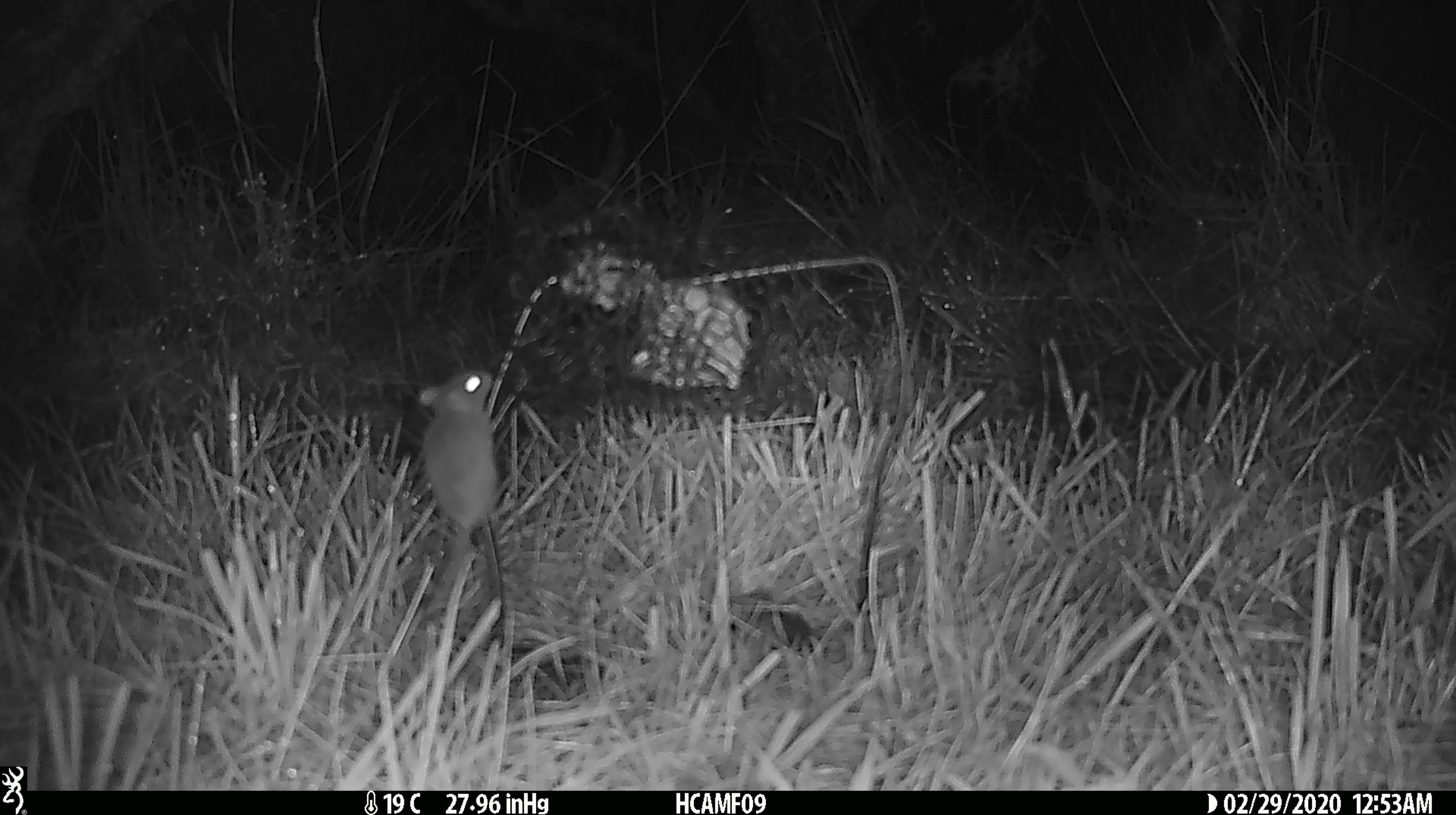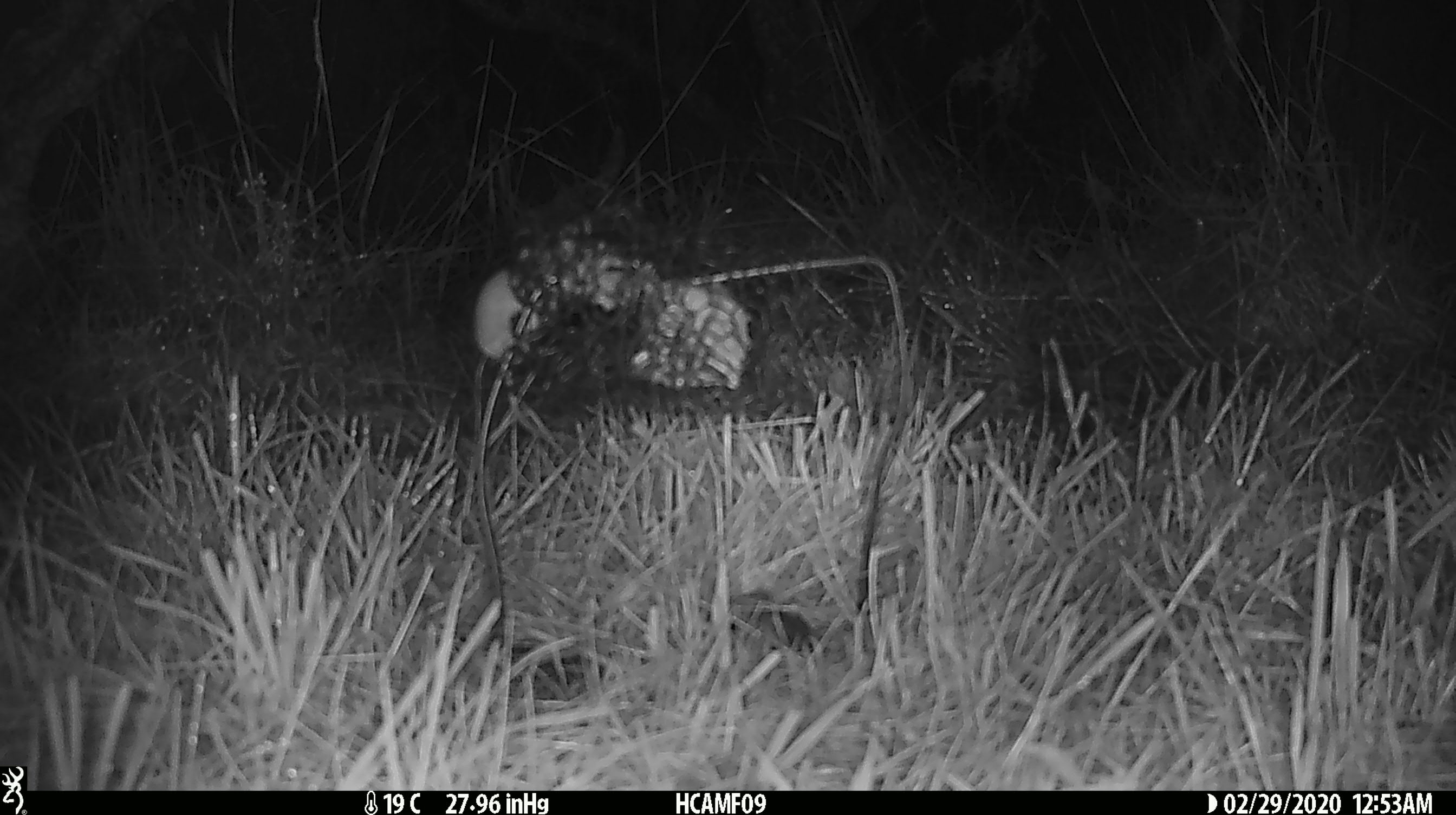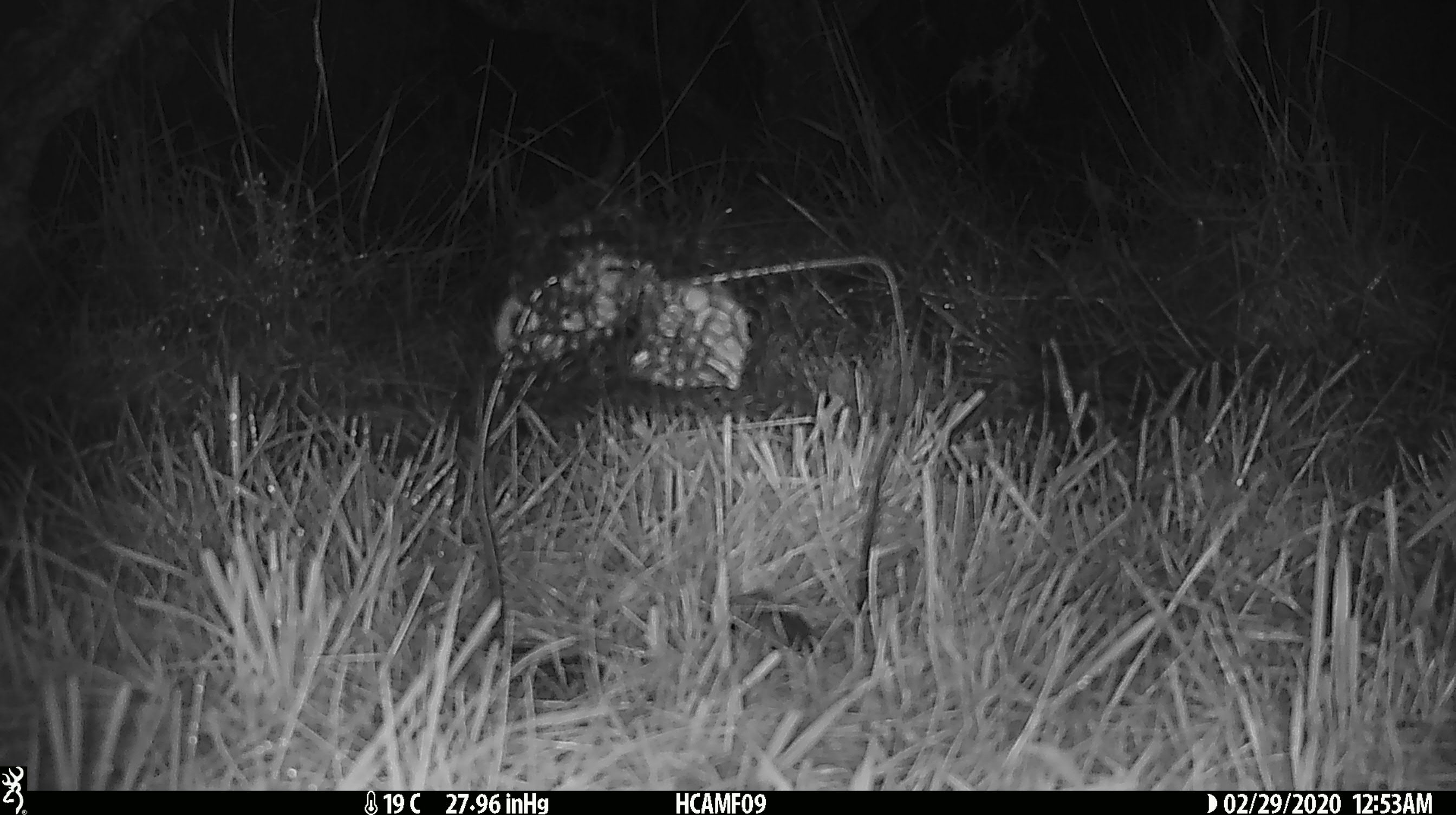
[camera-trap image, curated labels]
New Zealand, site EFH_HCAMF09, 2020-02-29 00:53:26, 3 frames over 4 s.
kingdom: Animalia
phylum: Chordata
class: Mammalia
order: Rodentia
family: Muridae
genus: Mus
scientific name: Mus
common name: mouse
Mouse (Mus).